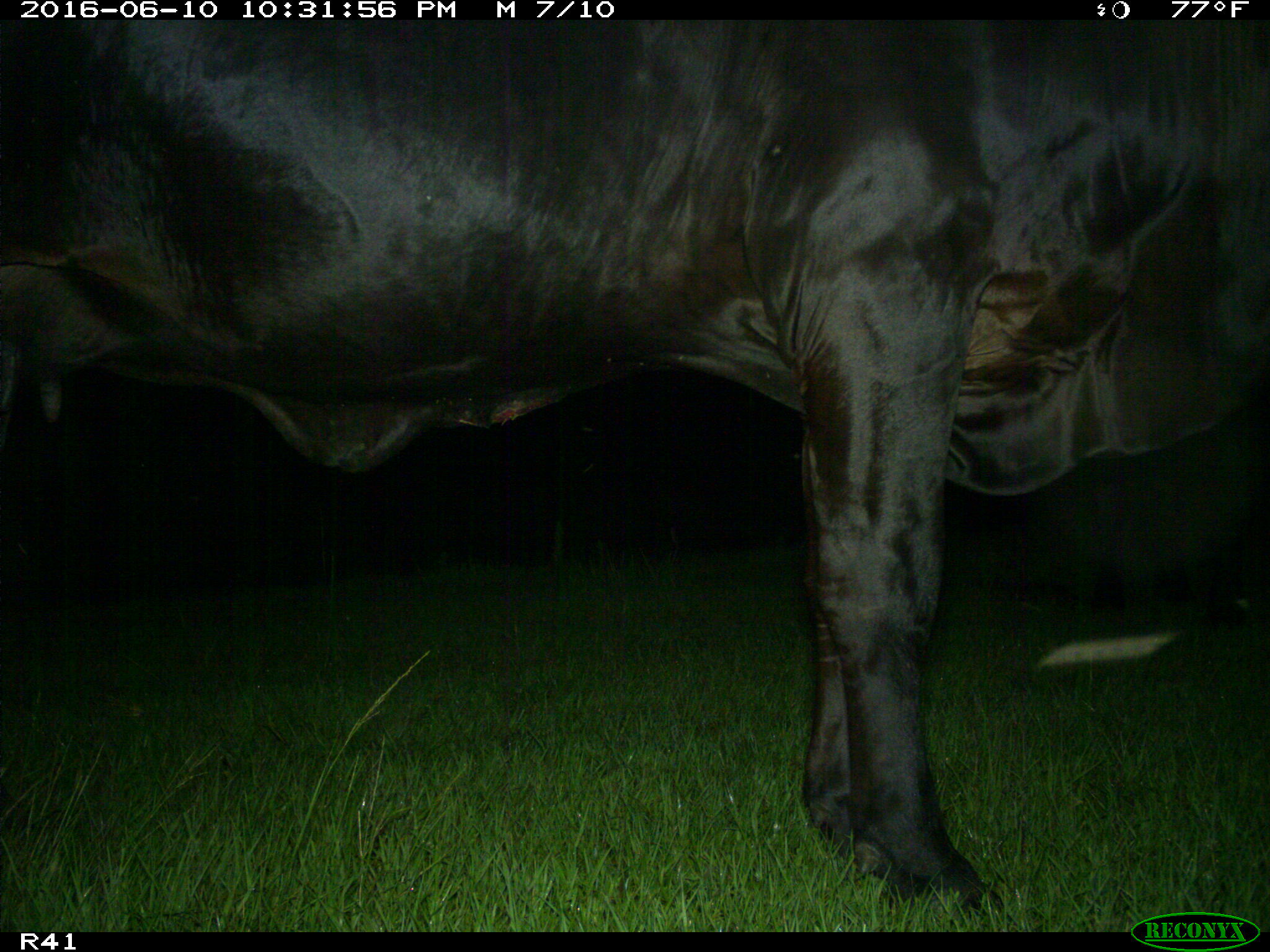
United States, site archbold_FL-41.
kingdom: Animalia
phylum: Chordata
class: Mammalia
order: Artiodactyla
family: Bovidae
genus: Bos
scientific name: Bos taurus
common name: domestic cow